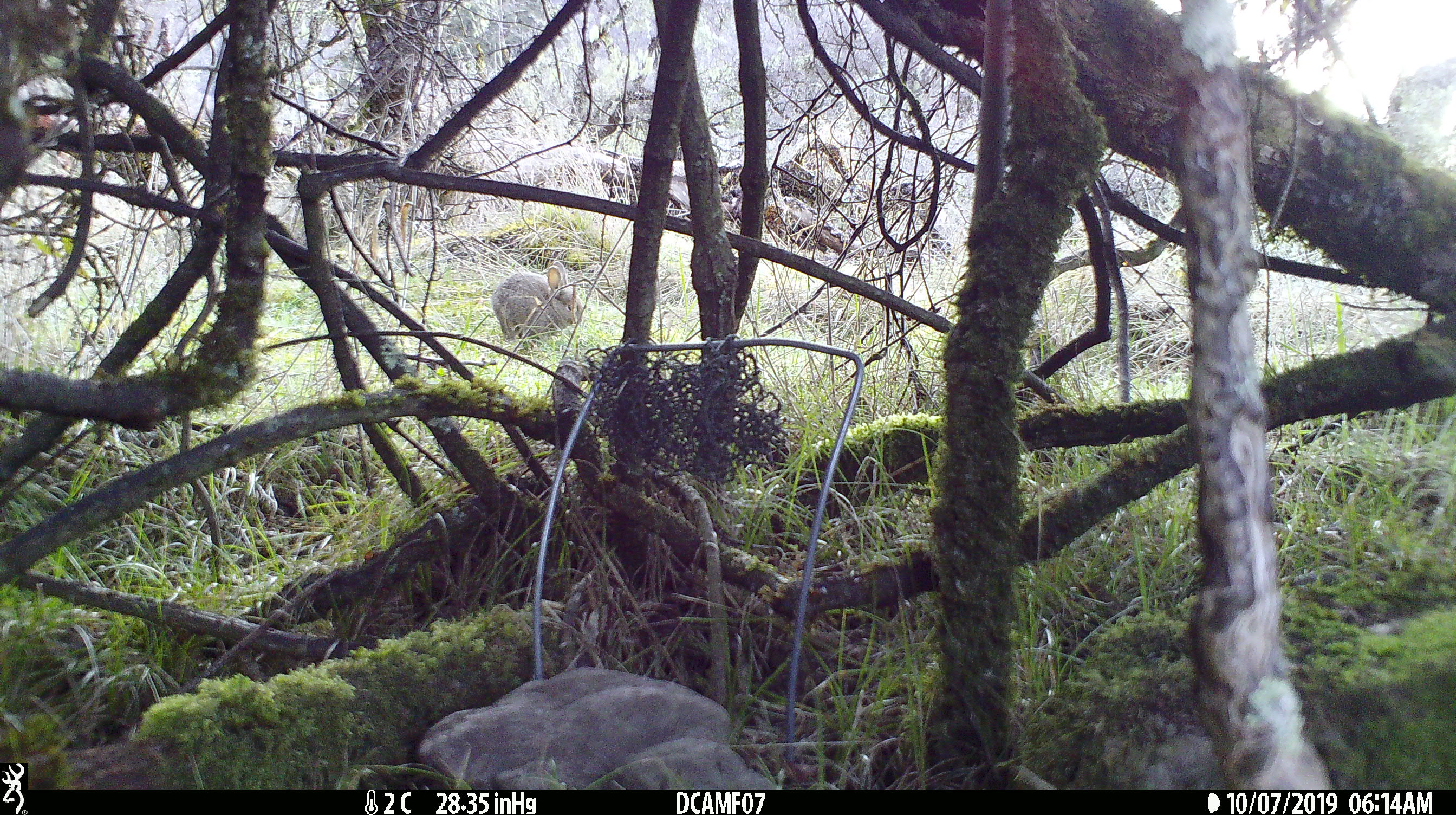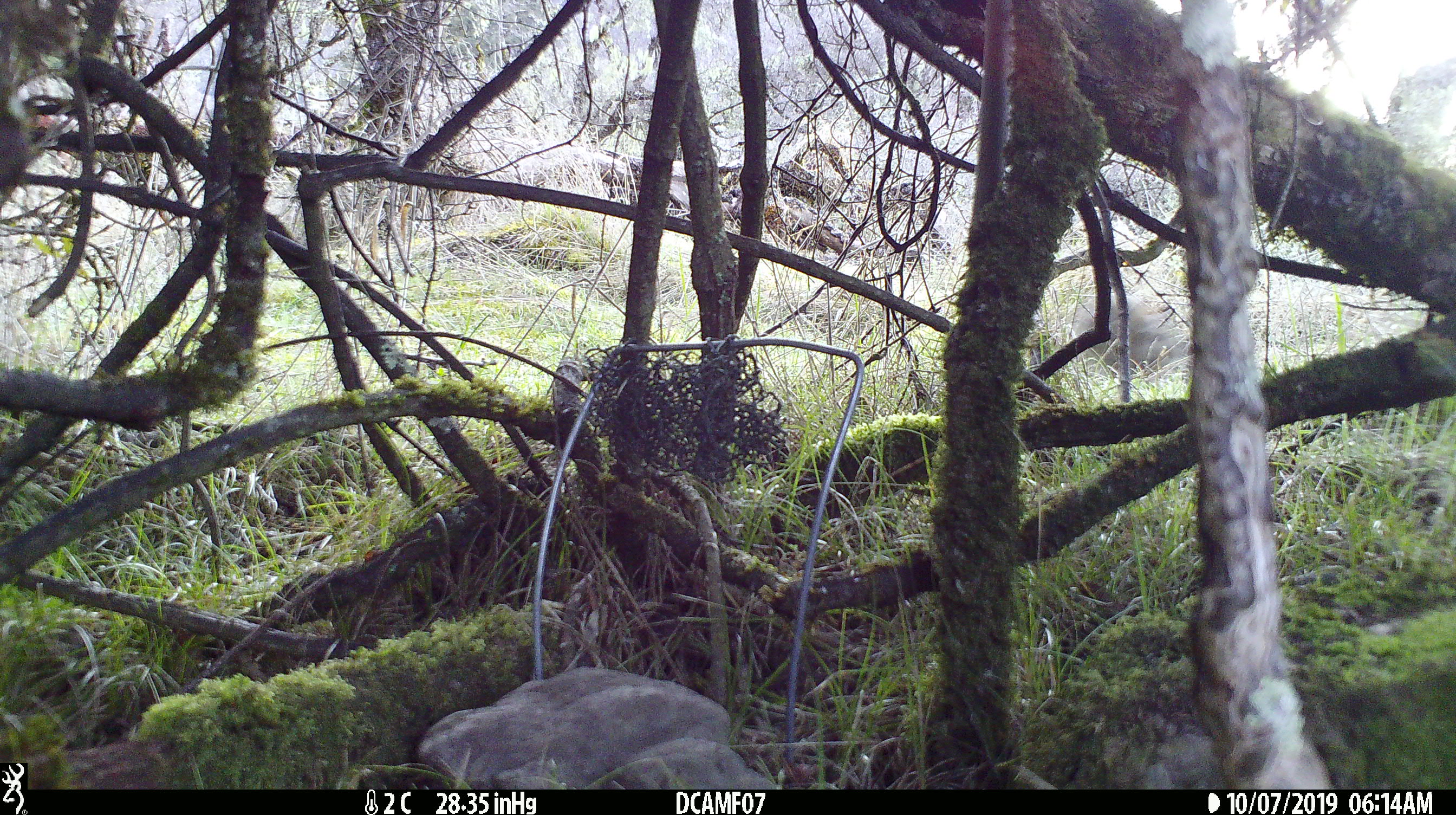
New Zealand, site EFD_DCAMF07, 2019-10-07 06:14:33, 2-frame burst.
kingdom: Animalia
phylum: Chordata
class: Mammalia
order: Lagomorpha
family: Leporidae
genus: Oryctolagus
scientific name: Oryctolagus cuniculus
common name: european rabbit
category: rabbit